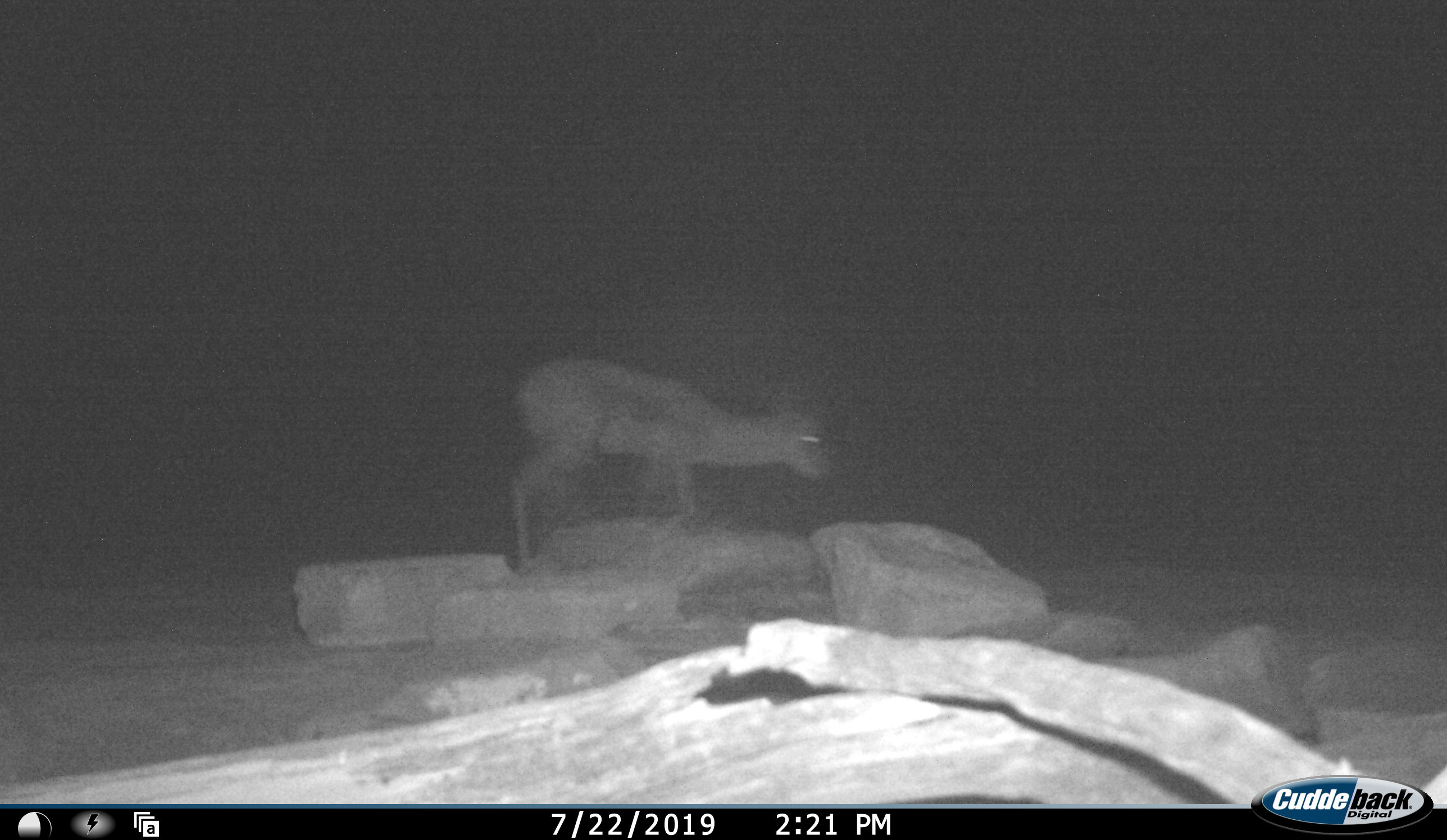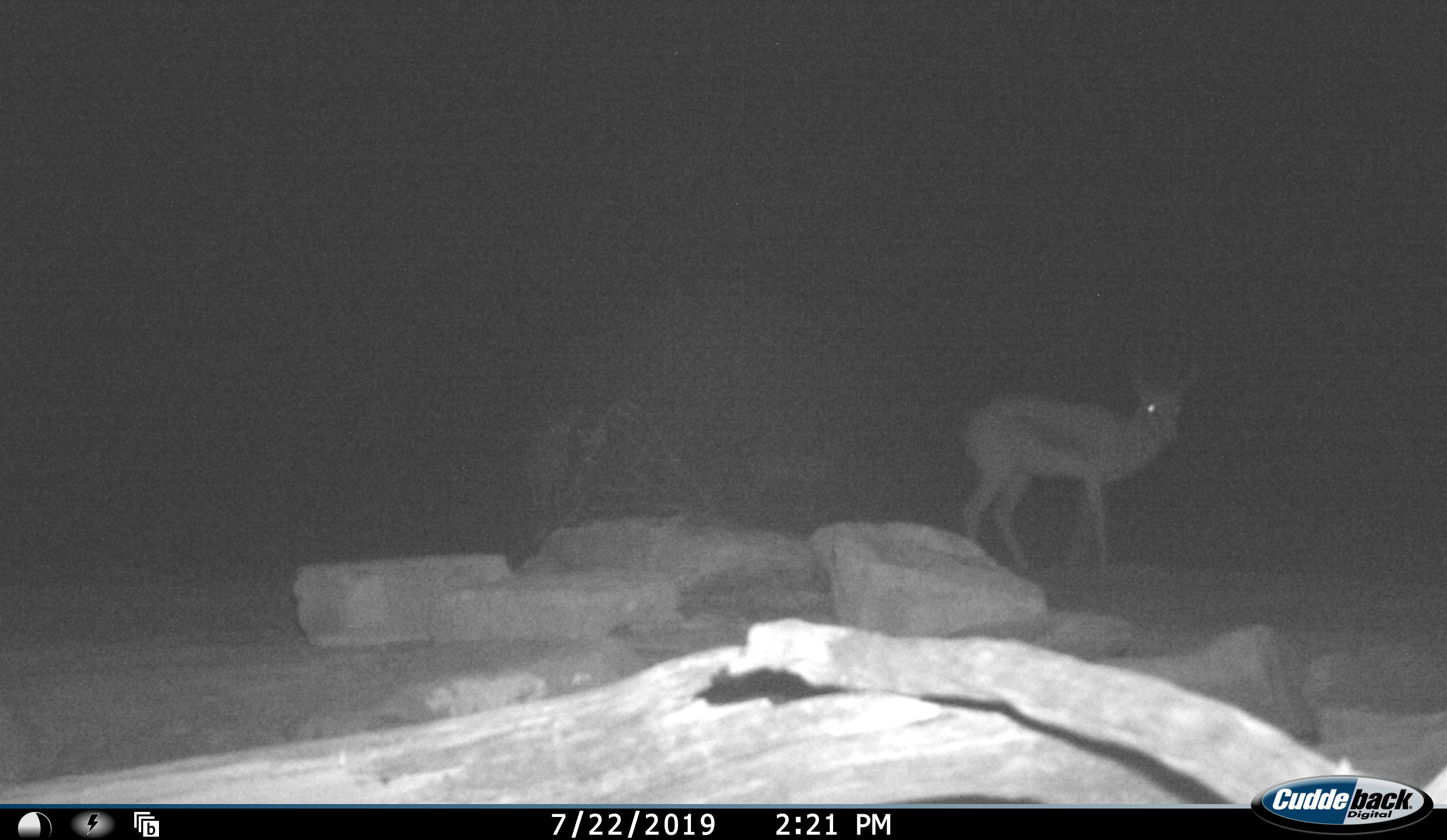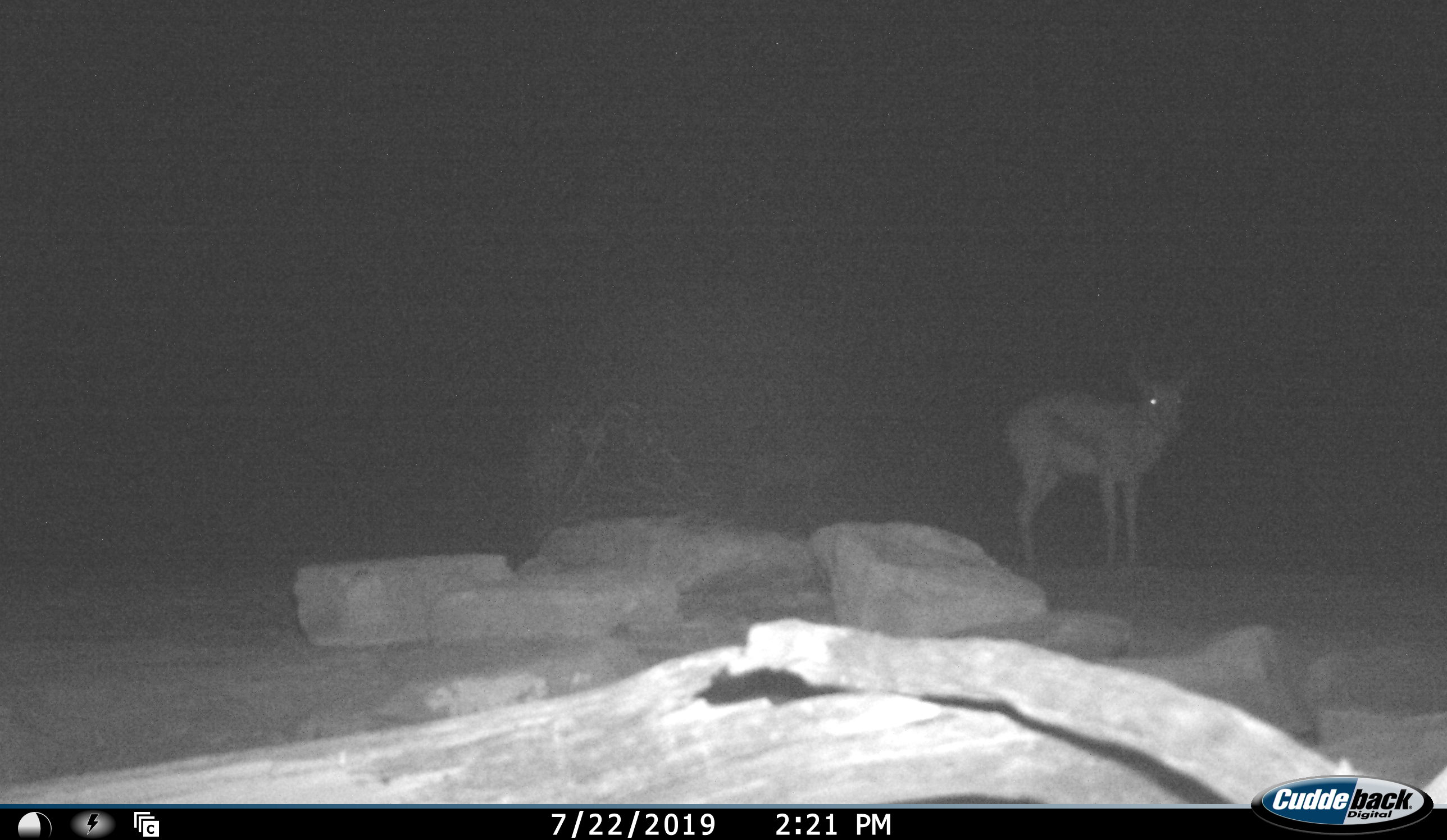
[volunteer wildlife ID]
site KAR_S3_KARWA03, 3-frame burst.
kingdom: Animalia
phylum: Chordata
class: Mammalia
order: Artiodactyla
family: Bovidae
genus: Antidorcas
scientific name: Antidorcas marsupialis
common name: springbok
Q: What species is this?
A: Springbok (Antidorcas marsupialis).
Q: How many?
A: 1.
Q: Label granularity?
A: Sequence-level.